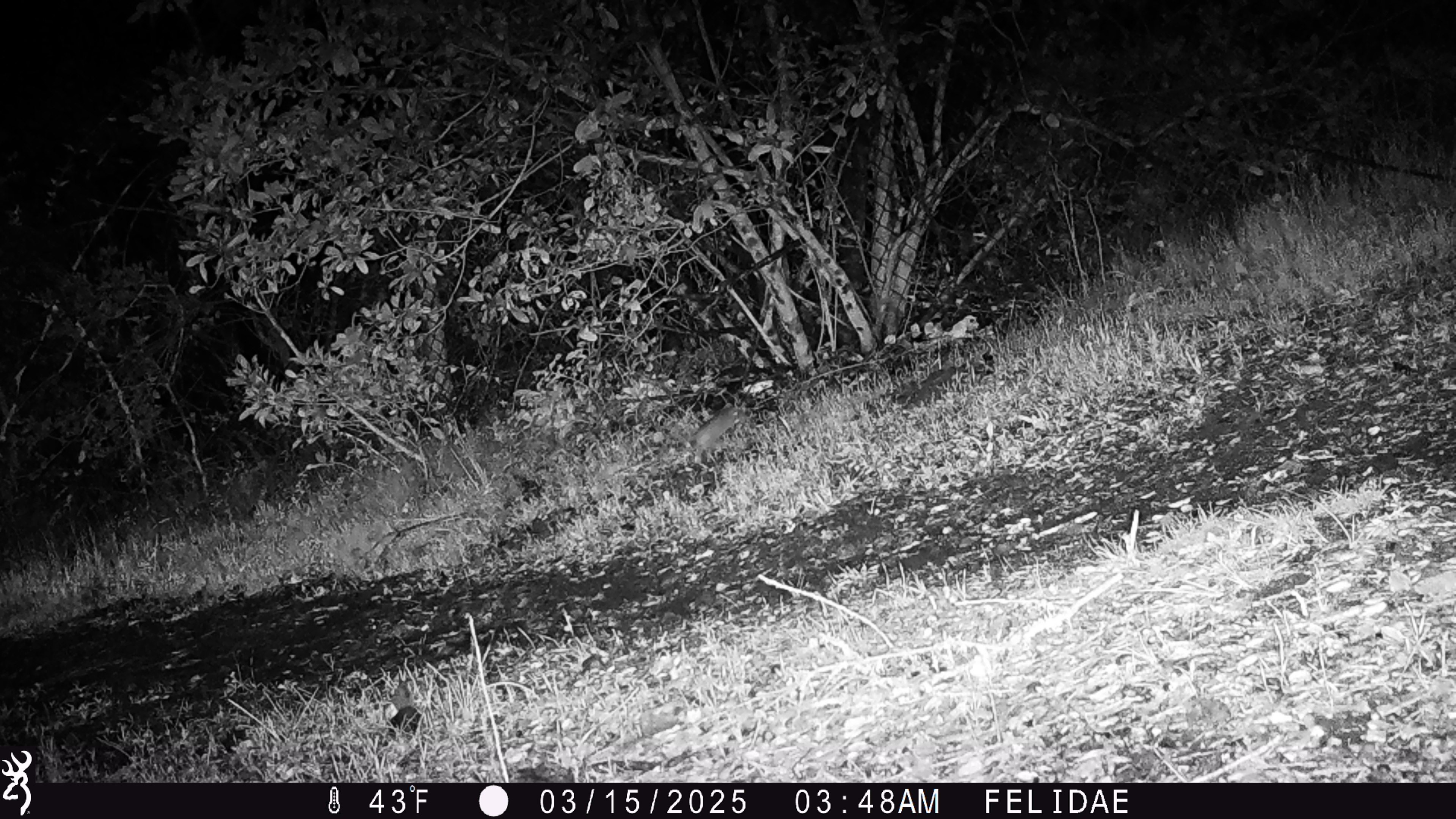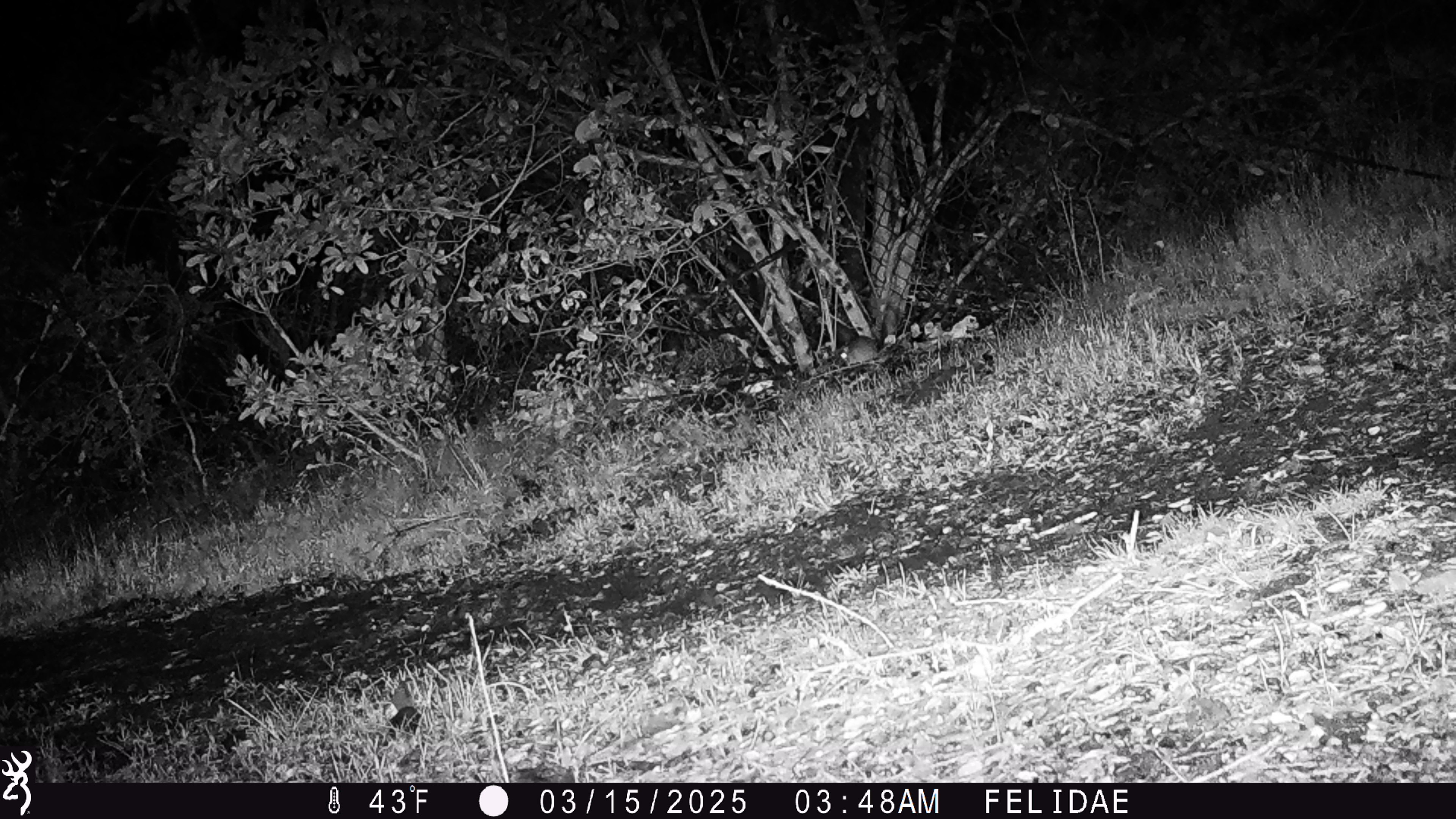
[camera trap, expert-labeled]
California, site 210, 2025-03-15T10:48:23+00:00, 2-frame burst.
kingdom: Animalia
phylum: Chordata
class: Mammalia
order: Rodentia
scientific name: Rodentia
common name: mouse or rat